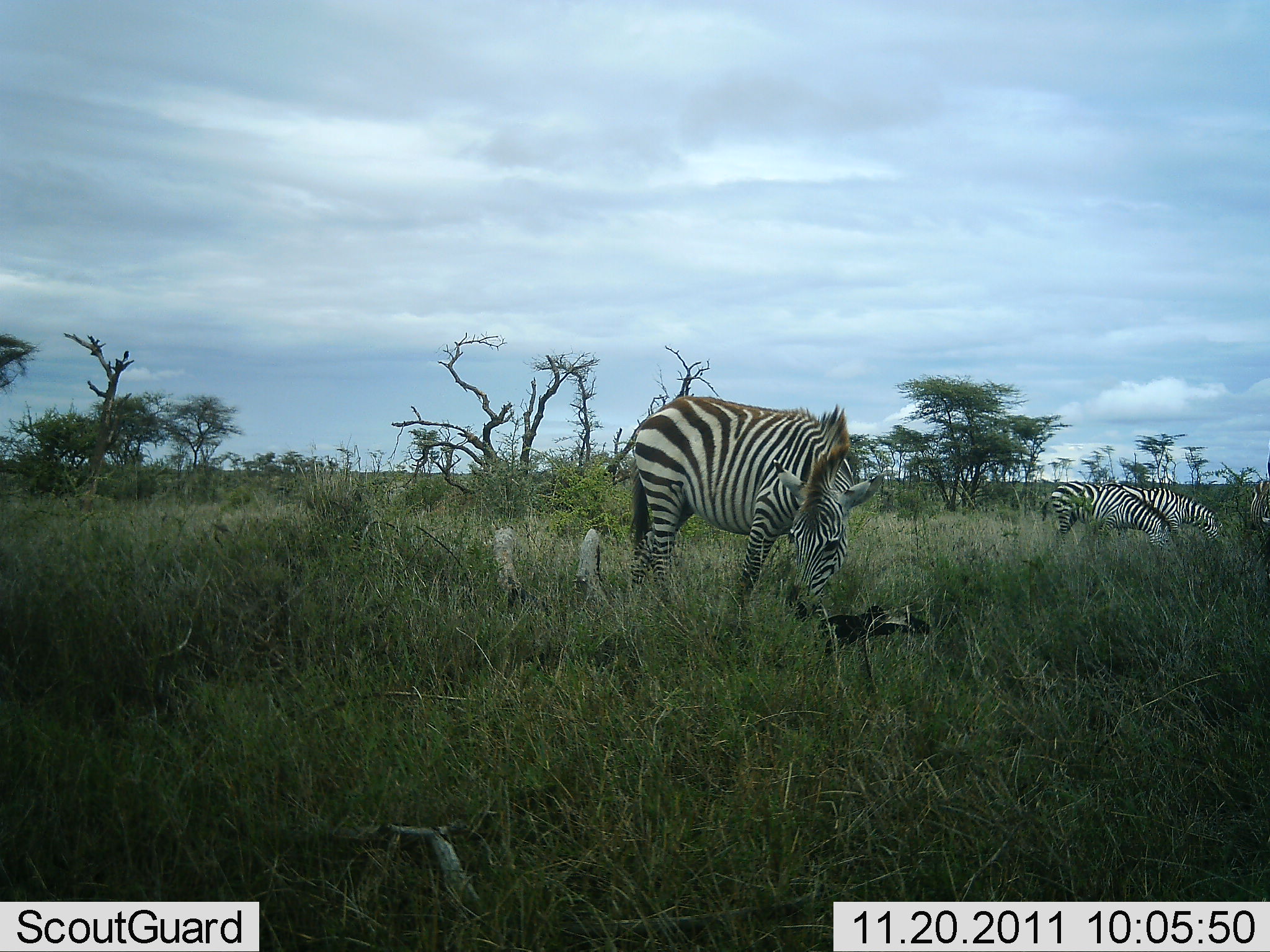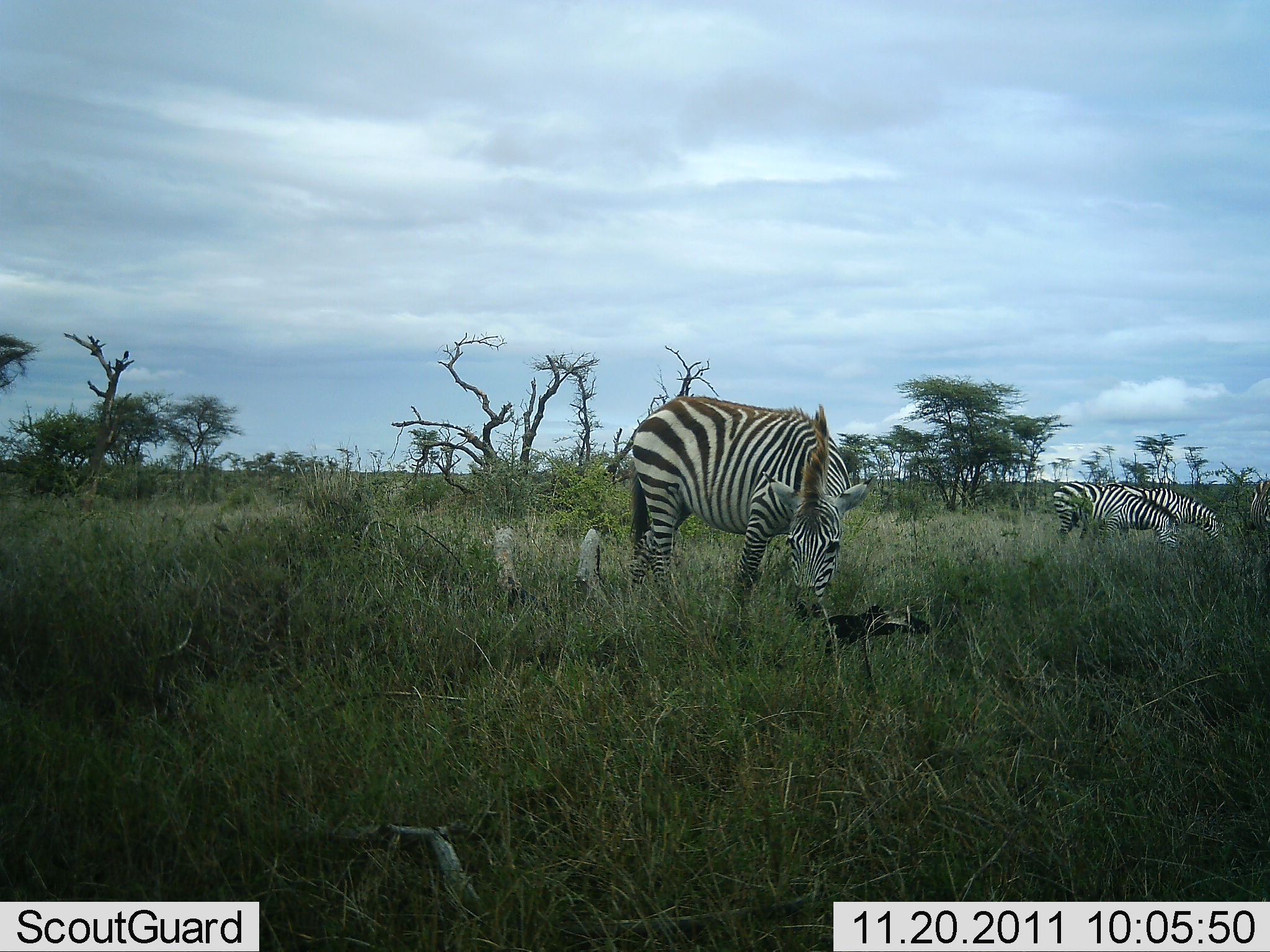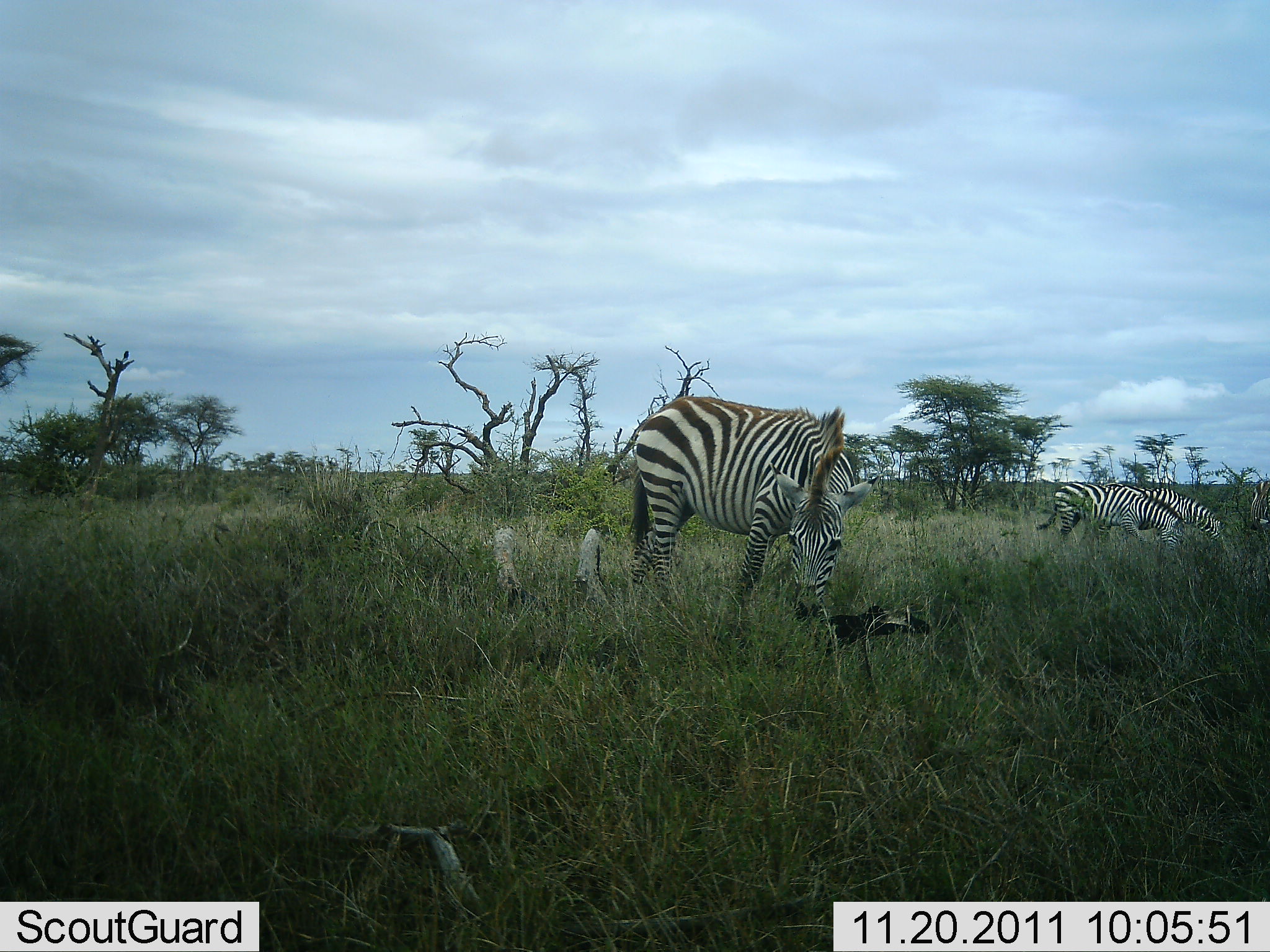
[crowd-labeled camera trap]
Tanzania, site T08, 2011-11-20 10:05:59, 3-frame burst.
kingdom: Animalia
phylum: Chordata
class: Mammalia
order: Perissodactyla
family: Equidae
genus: Equus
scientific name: Equus quagga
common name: plains zebra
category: zebra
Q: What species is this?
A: Zebra (plains zebra) (Equus quagga).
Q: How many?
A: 3.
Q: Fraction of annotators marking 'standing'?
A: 20%.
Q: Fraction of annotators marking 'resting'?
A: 0%.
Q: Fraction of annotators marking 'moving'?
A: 7%.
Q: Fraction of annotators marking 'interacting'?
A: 0%.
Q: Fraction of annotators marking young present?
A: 7%.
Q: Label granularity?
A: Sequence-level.